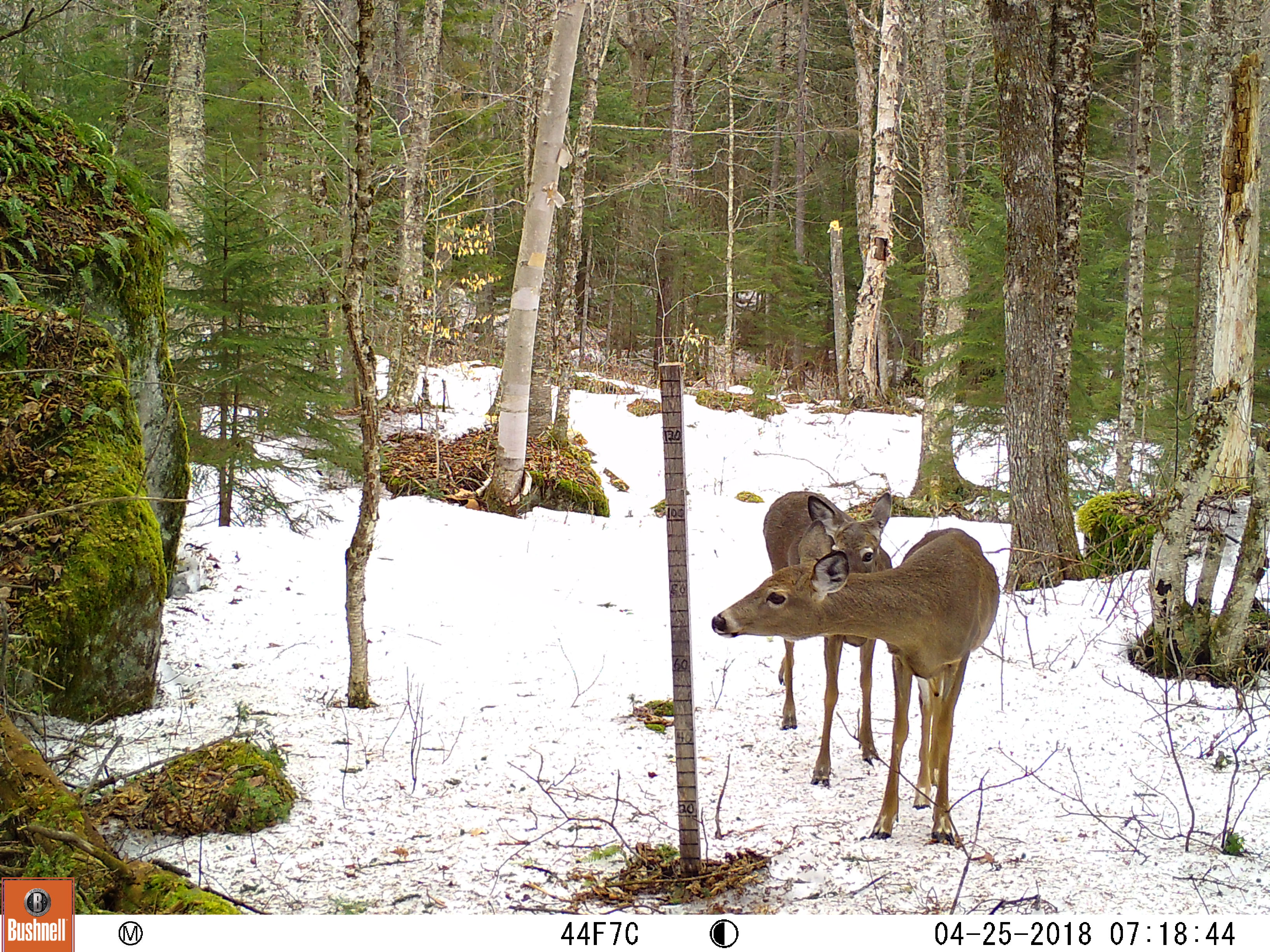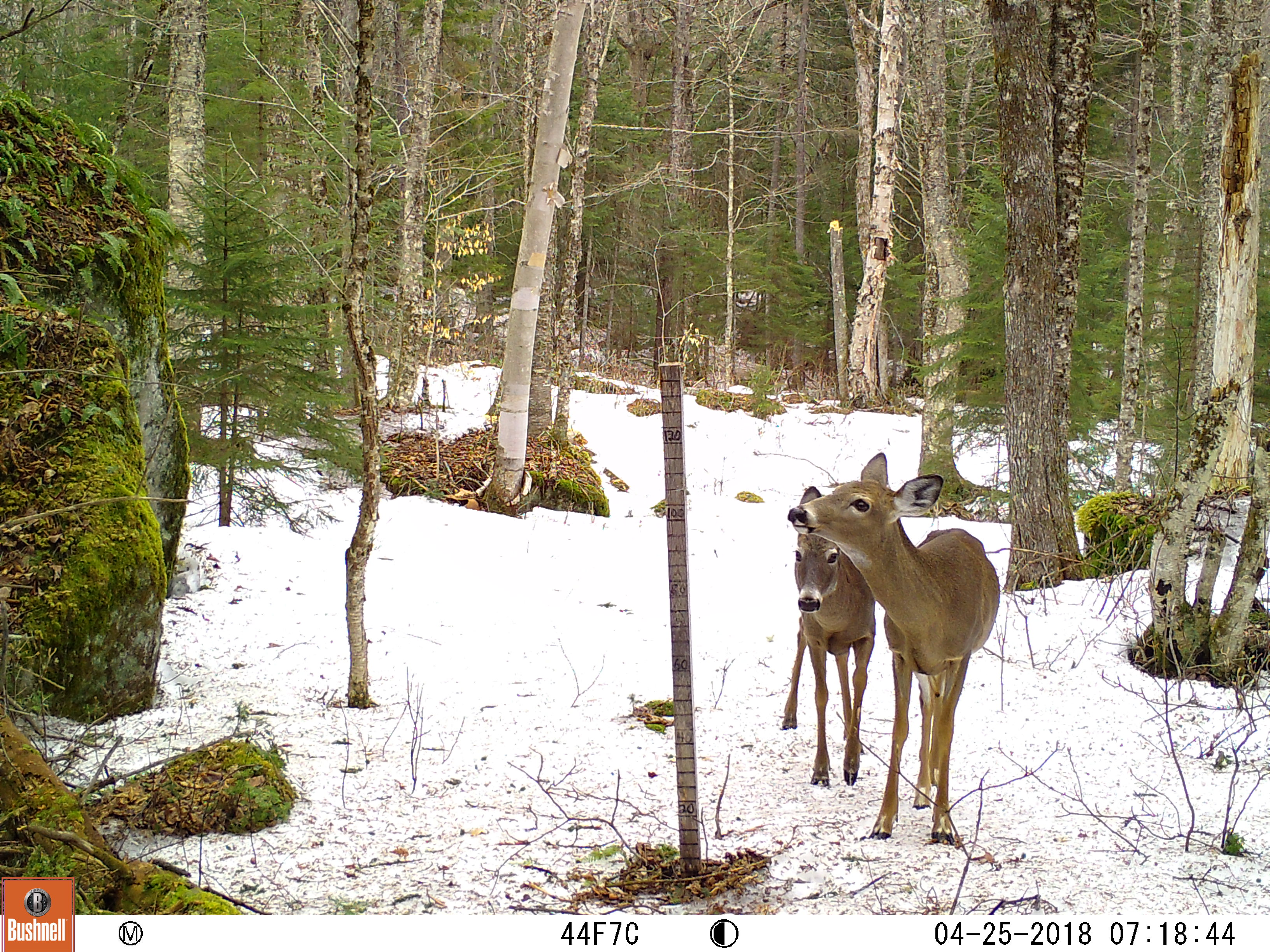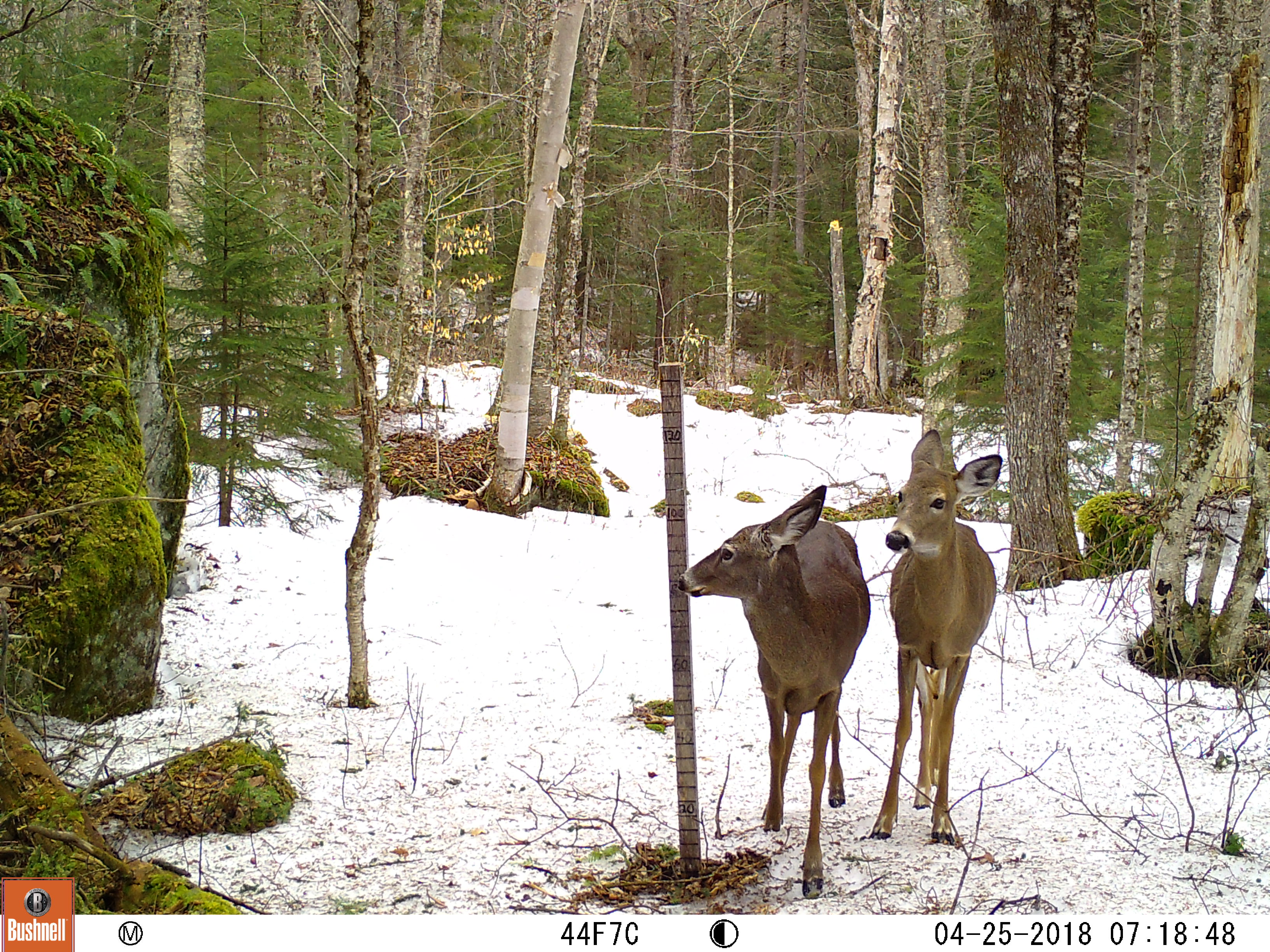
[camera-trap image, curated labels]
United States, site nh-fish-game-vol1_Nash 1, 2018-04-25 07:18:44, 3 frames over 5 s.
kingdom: Animalia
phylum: Chordata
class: Mammalia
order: Artiodactyla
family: Cervidae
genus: Odocoileus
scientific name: Odocoileus virginianus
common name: white-tailed deer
White-tailed deer (Odocoileus virginianus).